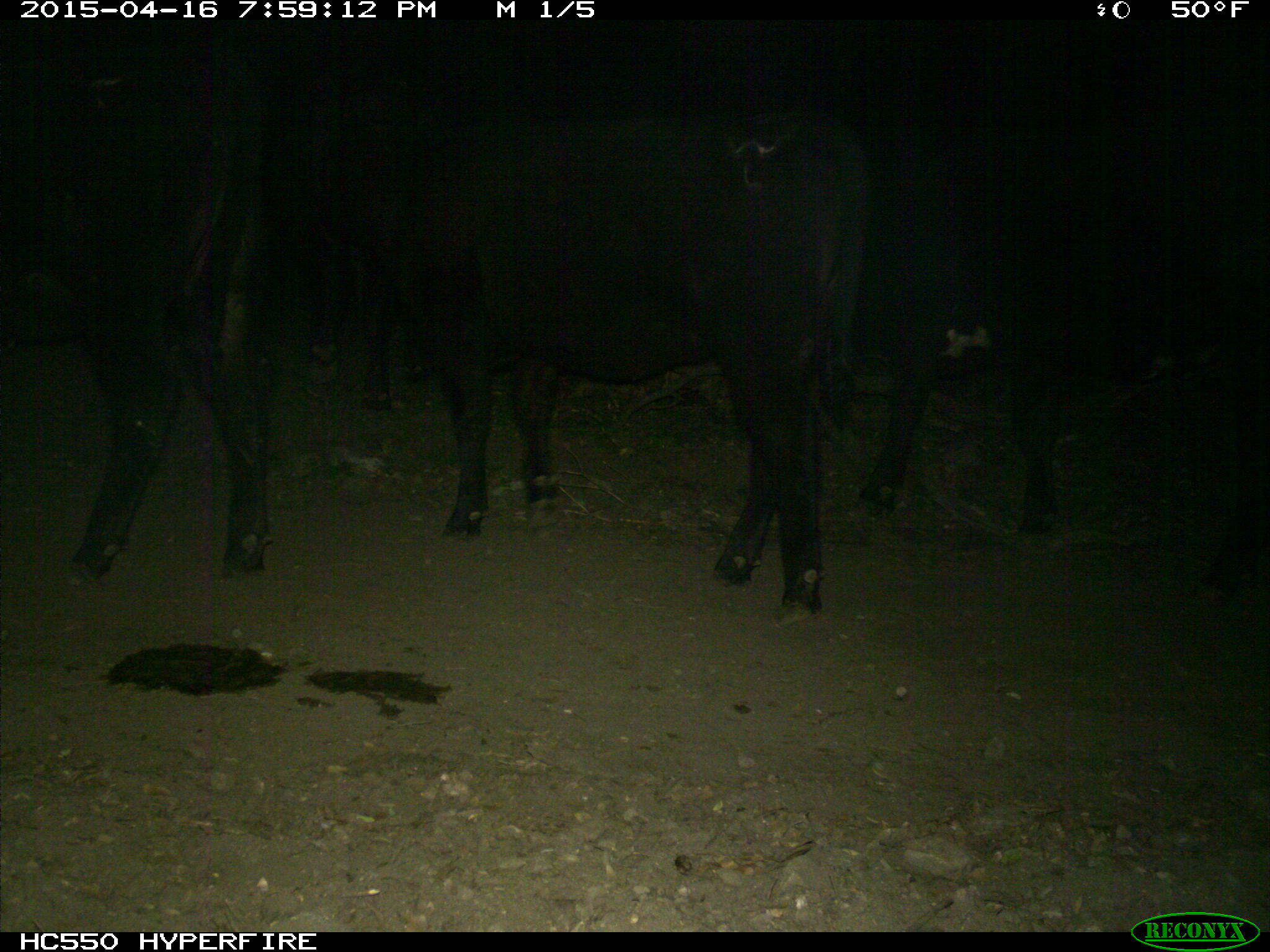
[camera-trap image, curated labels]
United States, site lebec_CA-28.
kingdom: Animalia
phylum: Chordata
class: Mammalia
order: Artiodactyla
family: Bovidae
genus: Bos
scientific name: Bos taurus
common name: domestic cow